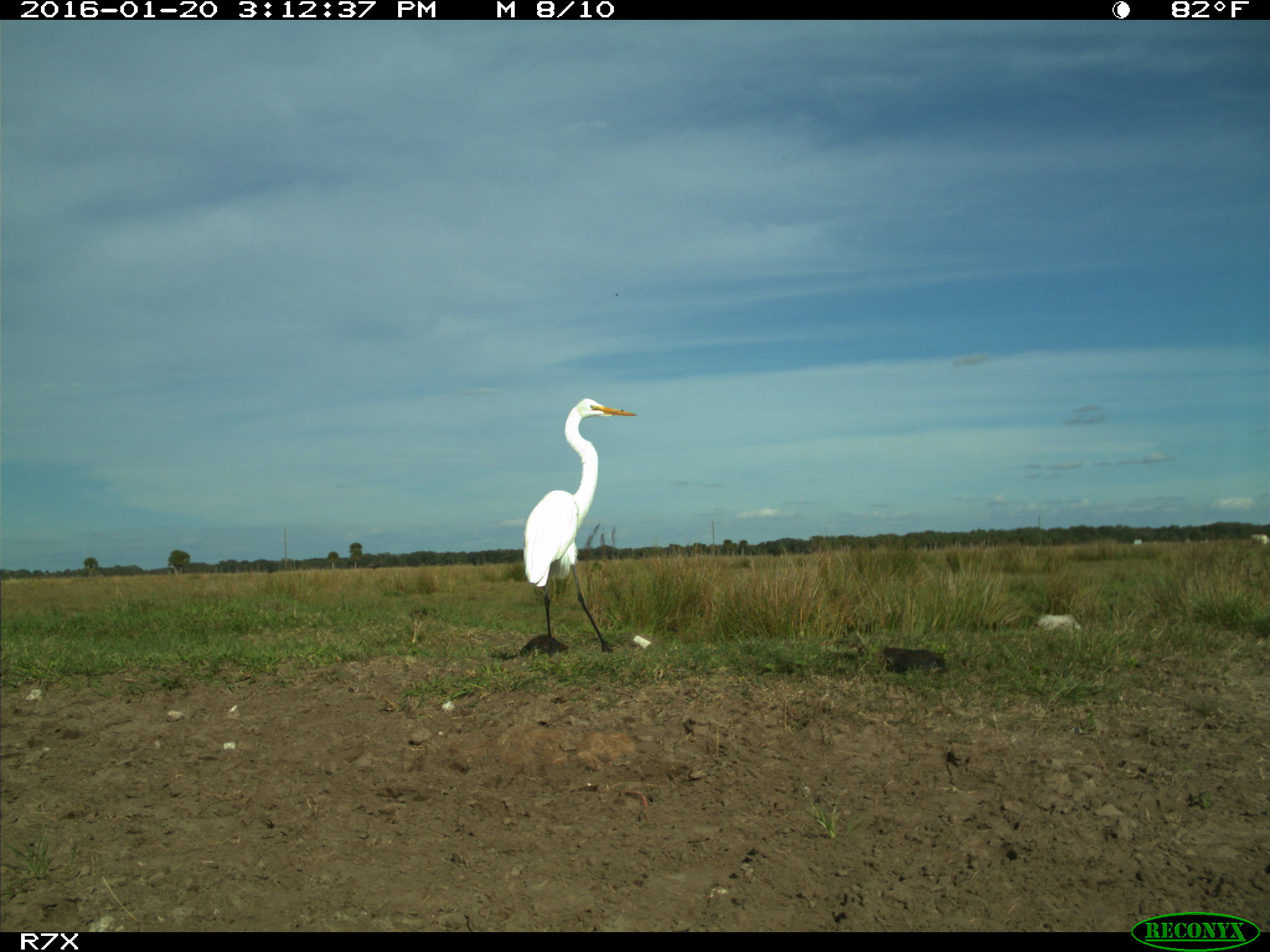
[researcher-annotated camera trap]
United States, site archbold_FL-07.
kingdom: Animalia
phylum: Chordata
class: Aves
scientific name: Aves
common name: birds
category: unidentified bird